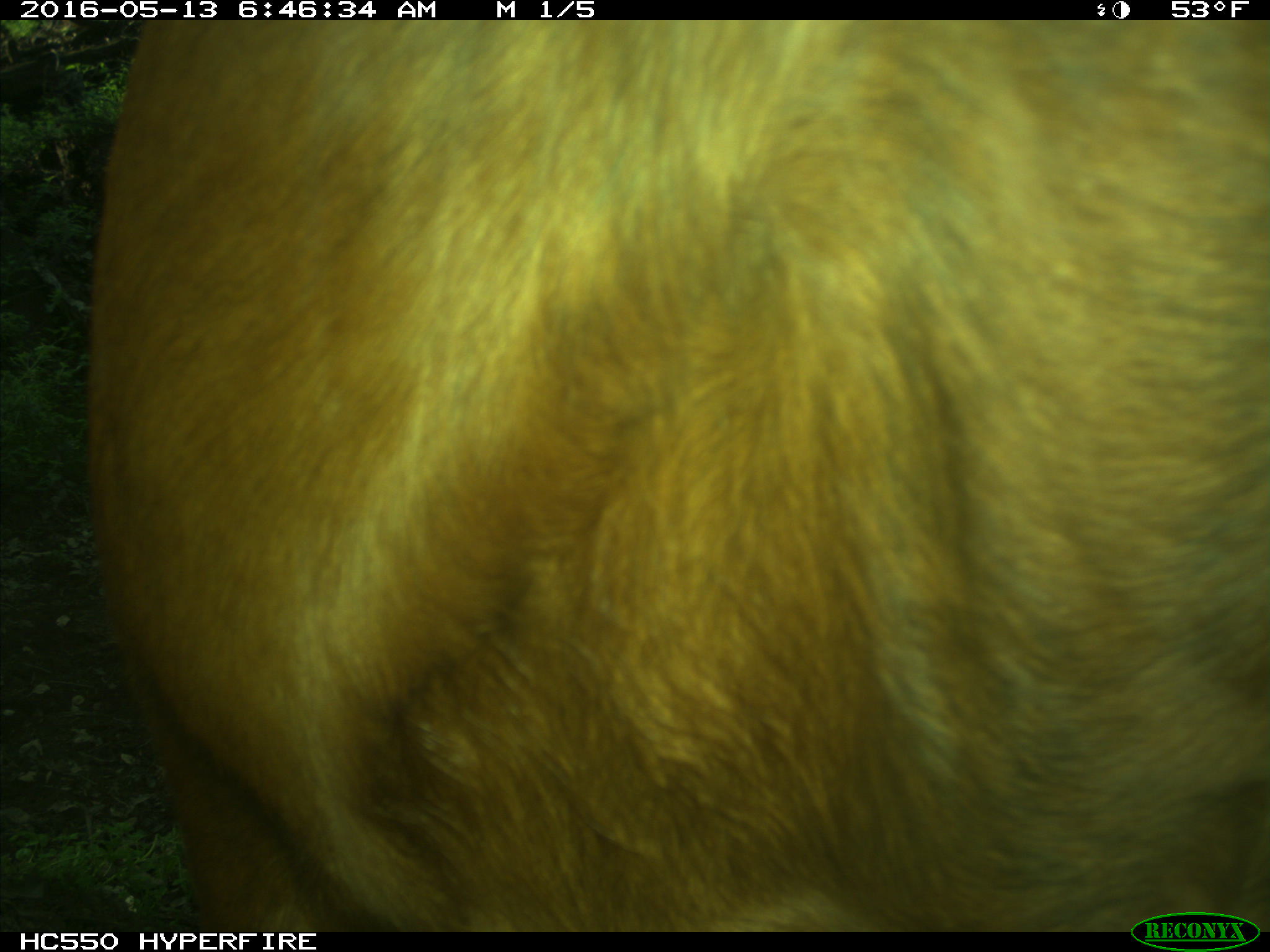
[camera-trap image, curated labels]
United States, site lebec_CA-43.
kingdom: Animalia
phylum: Chordata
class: Mammalia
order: Artiodactyla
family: Bovidae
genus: Bos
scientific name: Bos taurus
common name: domestic cow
Bos taurus (domestic cow).